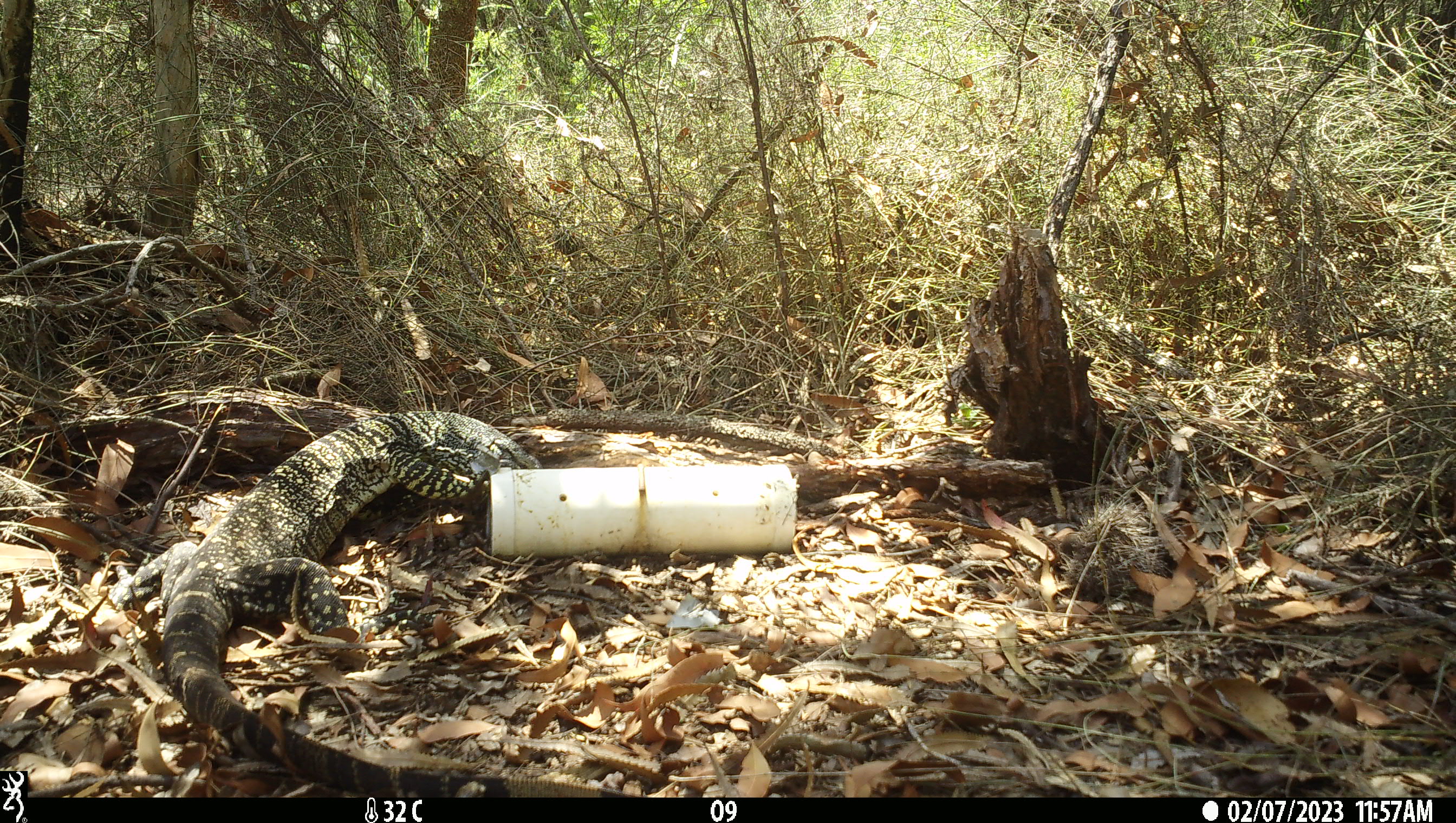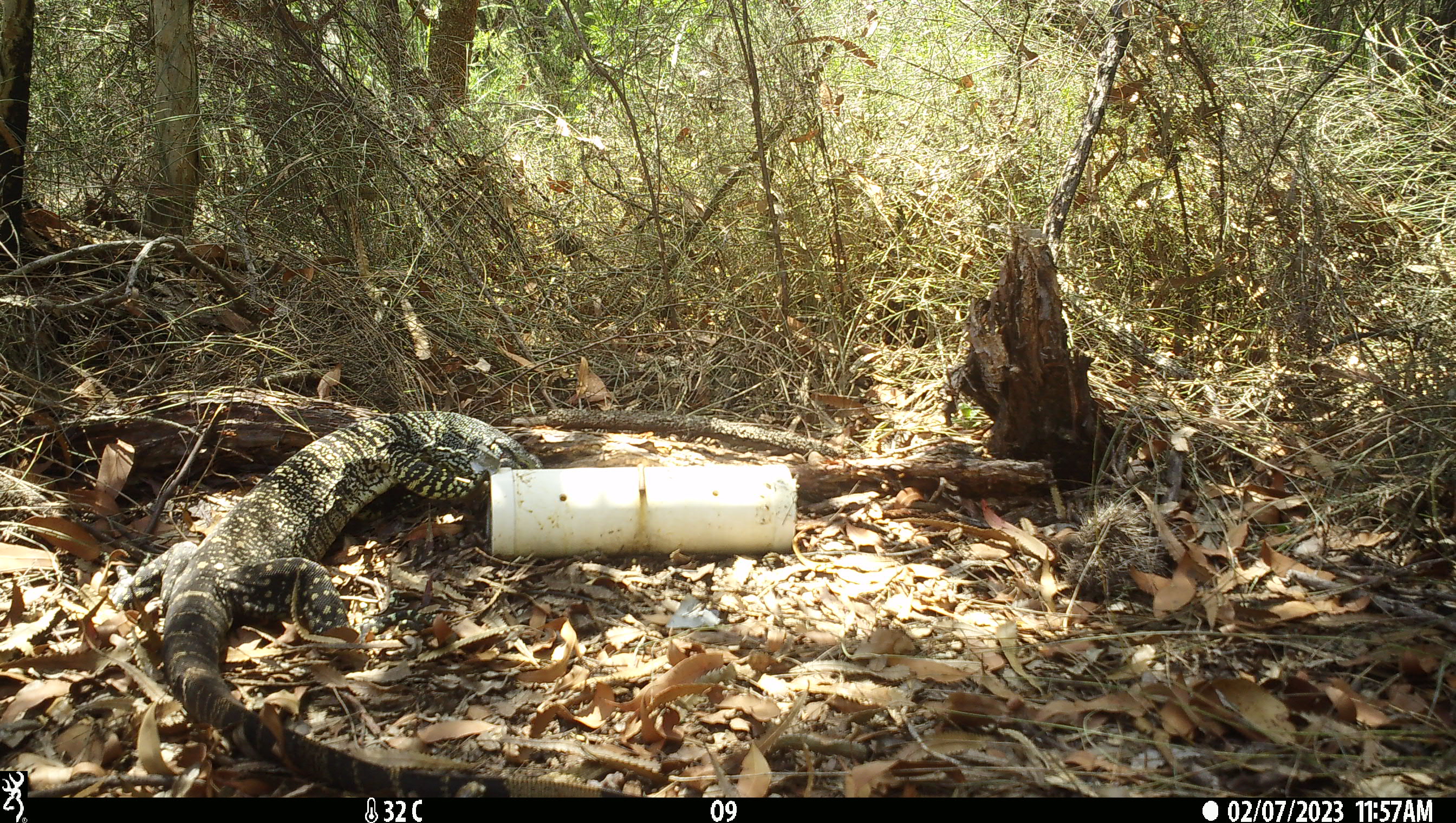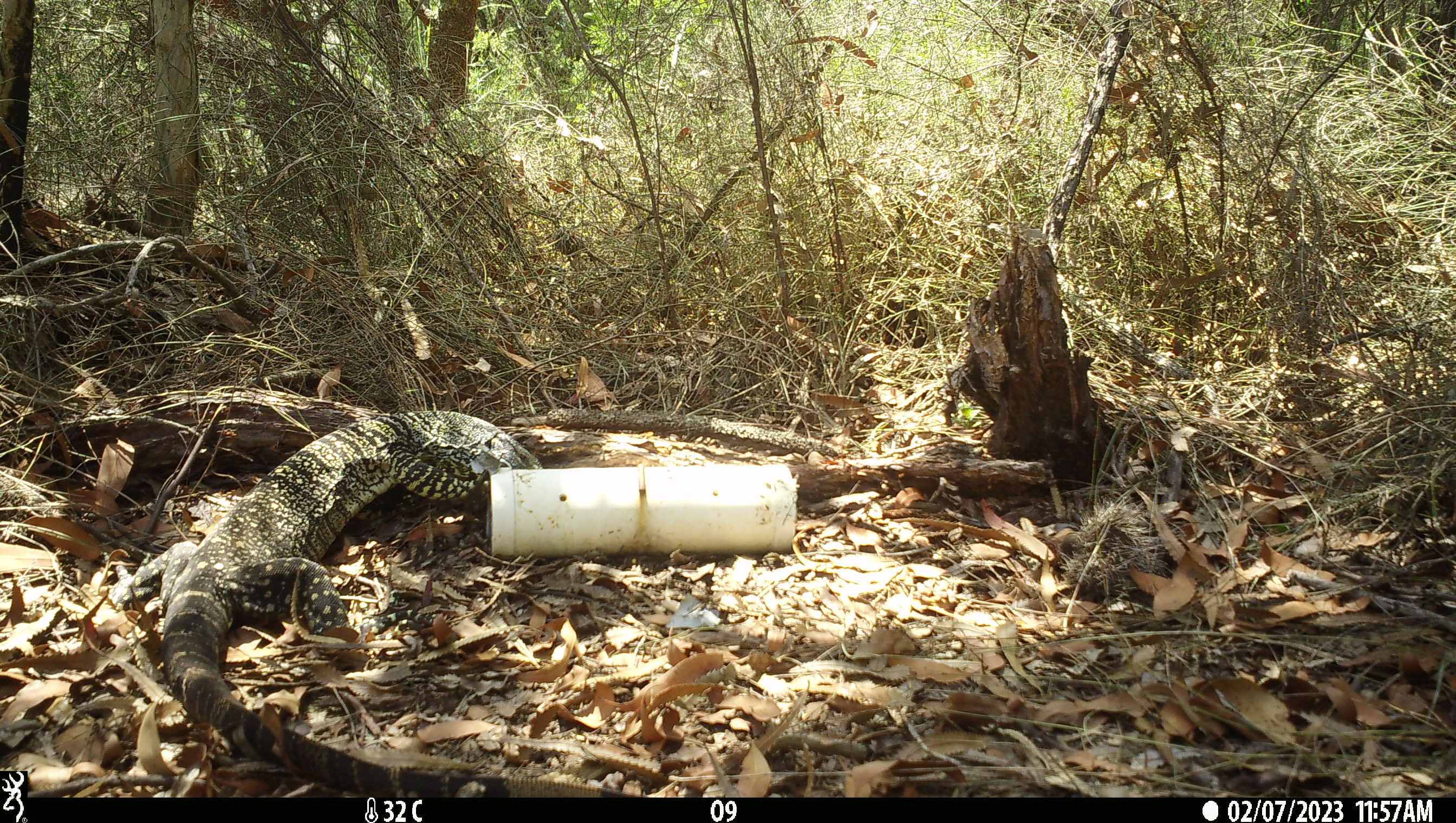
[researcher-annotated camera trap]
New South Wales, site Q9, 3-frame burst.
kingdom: Animalia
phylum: Chordata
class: Reptilia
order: Squamata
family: Varanidae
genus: Varanus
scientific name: Varanus varius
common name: lace monitor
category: goanna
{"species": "goanna (lace monitor) (Varanus varius)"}